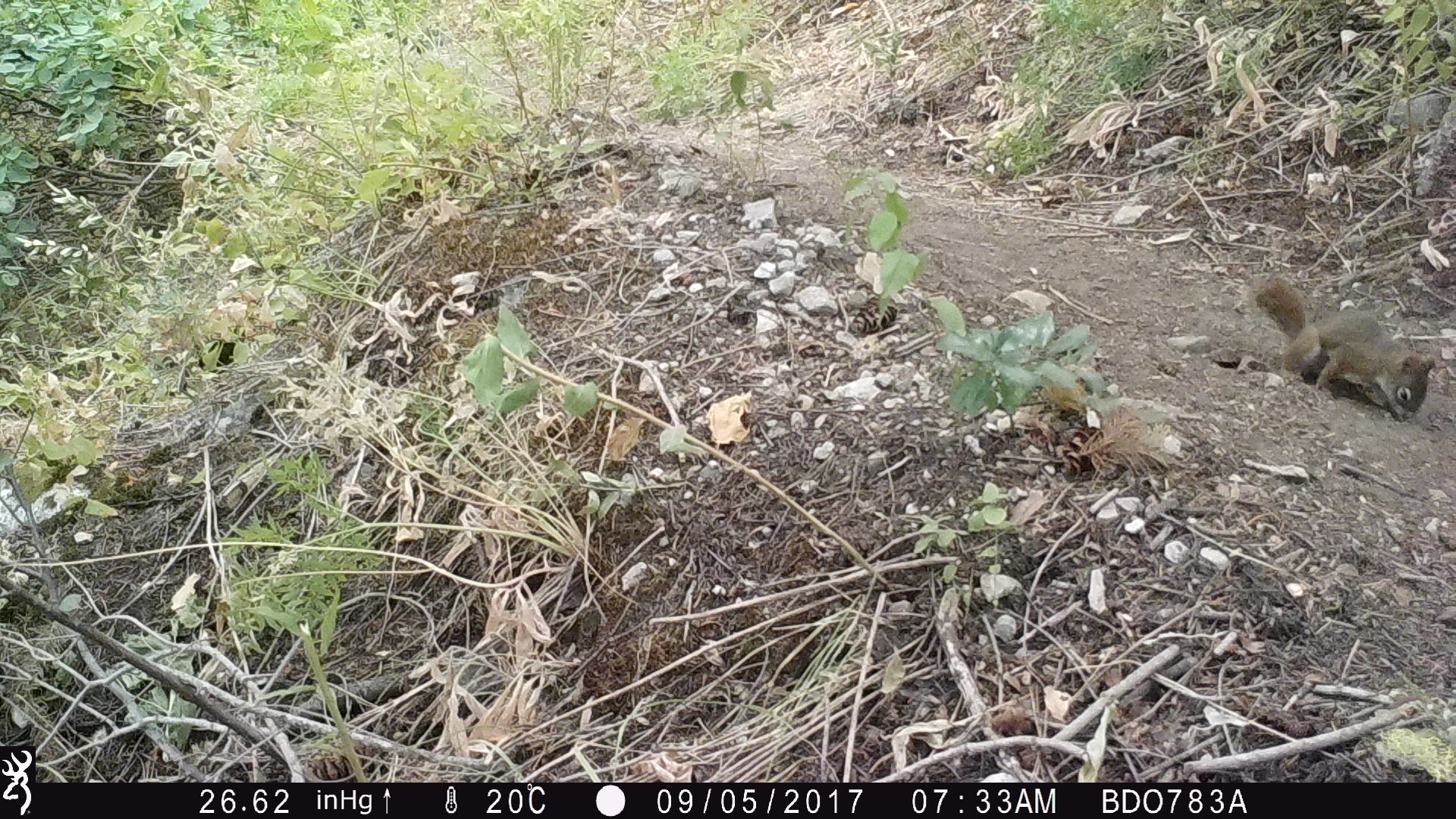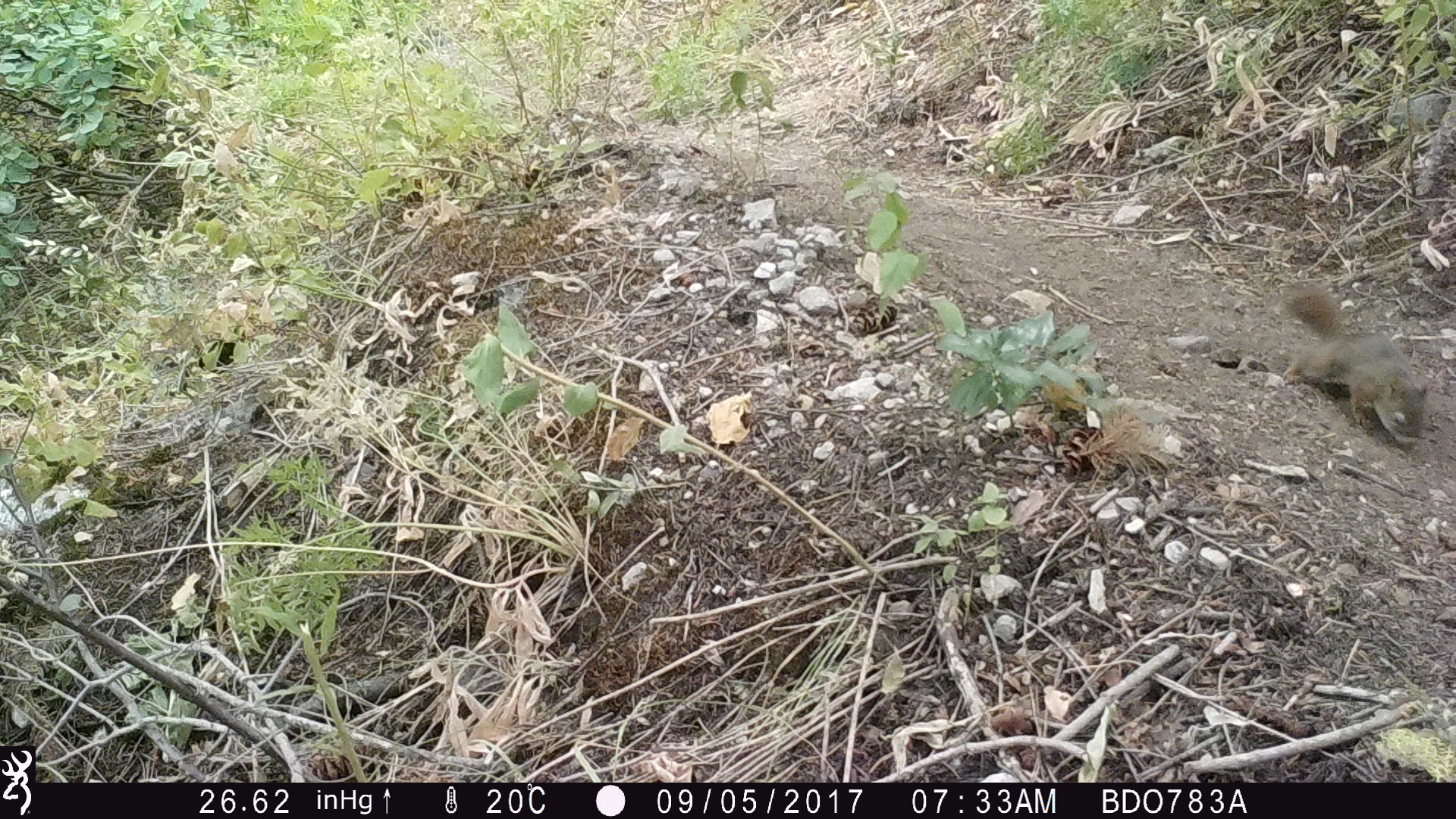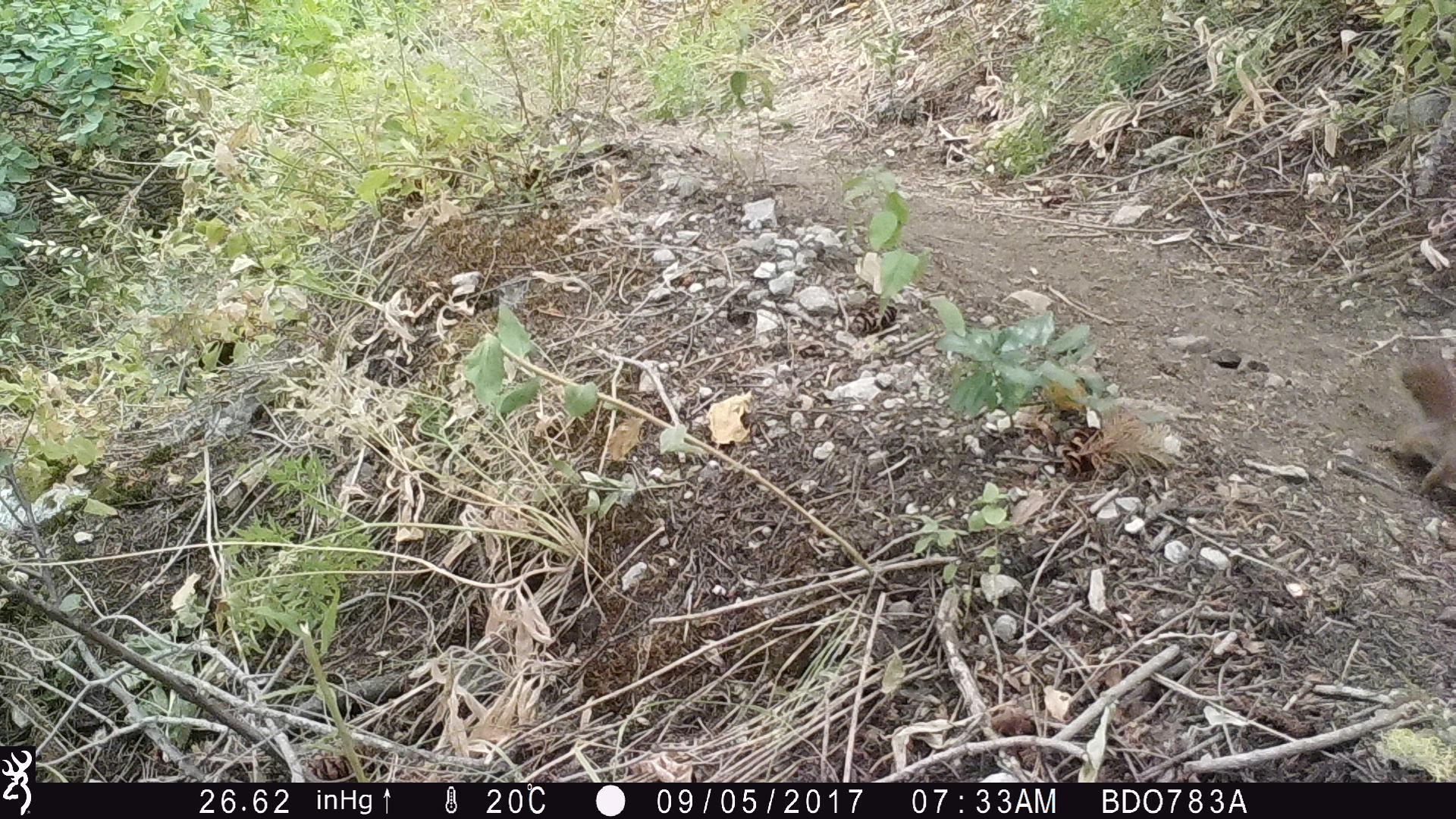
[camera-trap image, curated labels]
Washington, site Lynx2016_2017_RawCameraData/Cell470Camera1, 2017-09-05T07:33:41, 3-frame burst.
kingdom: Animalia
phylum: Chordata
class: Mammalia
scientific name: Mammalia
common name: small mammal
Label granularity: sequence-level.